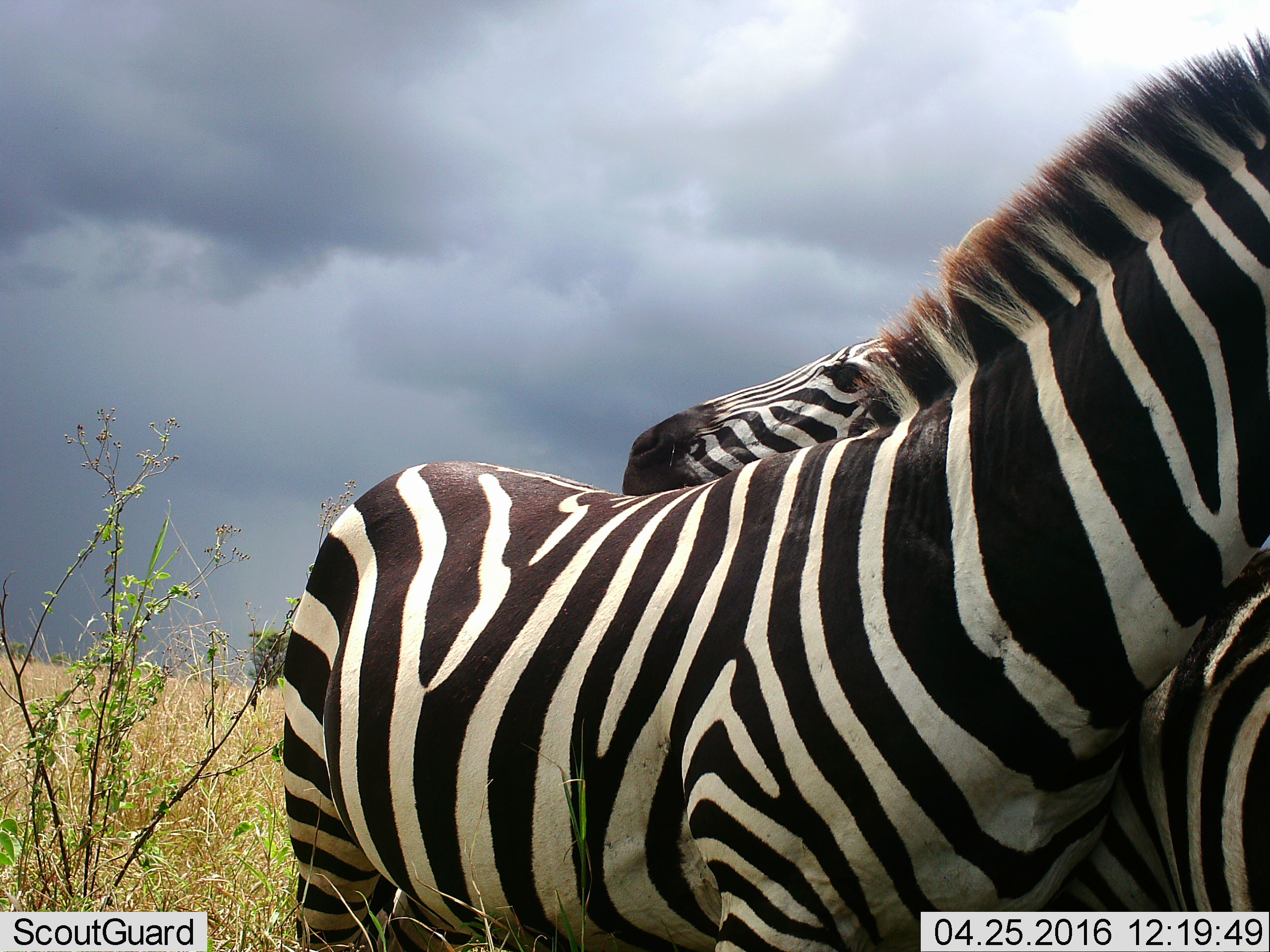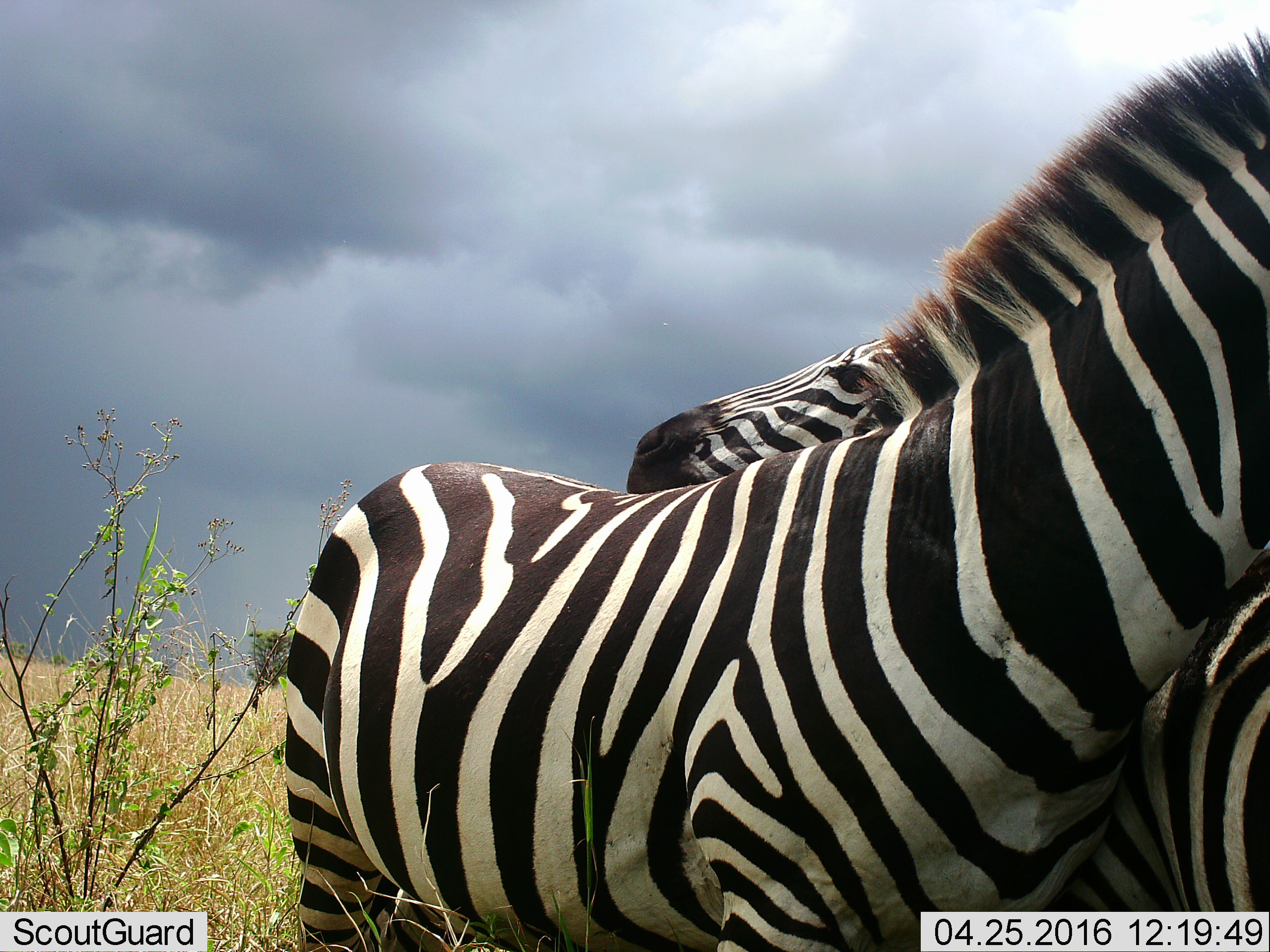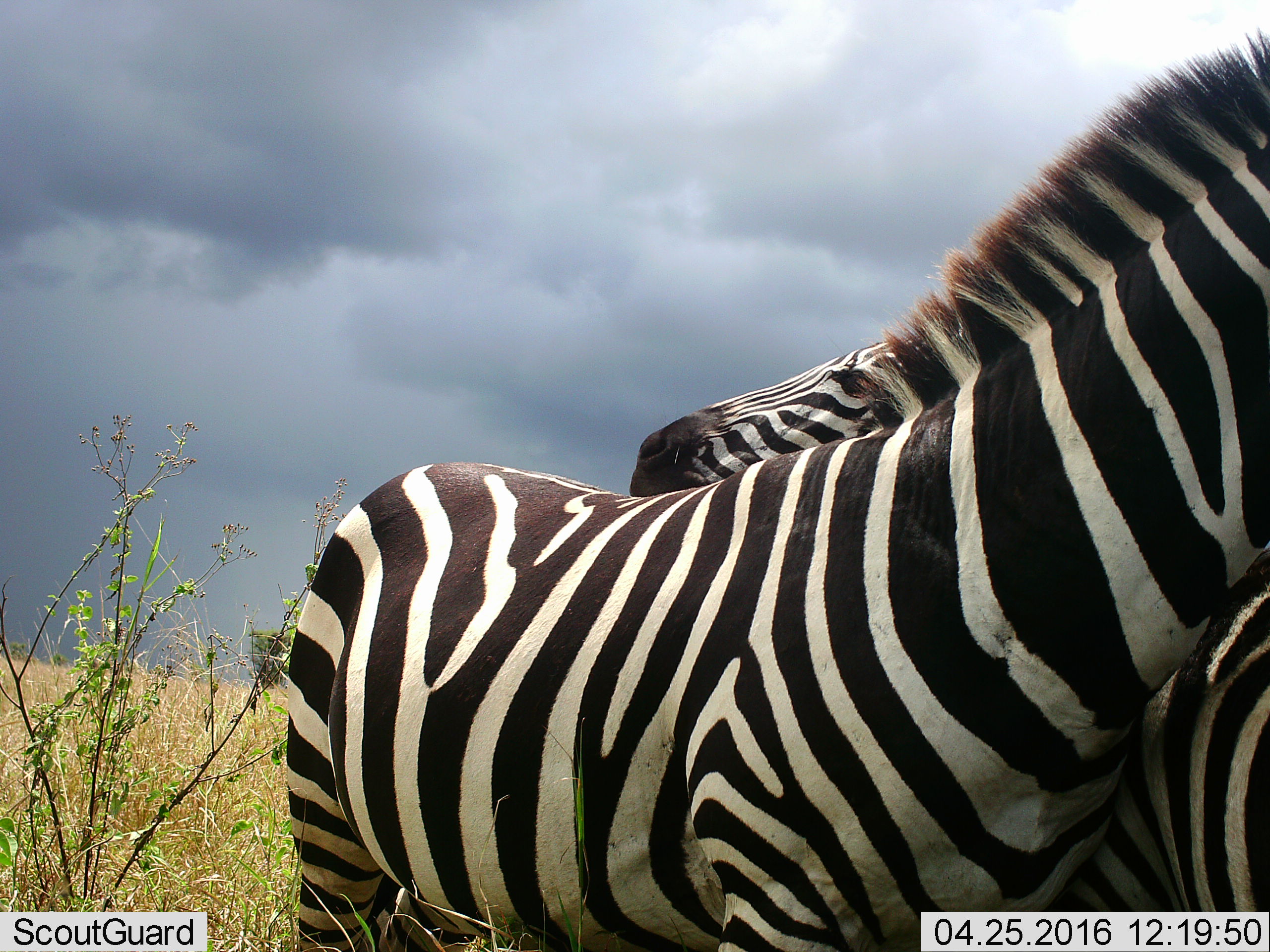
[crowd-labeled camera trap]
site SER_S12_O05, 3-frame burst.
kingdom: Animalia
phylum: Chordata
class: Mammalia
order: Perissodactyla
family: Equidae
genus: Equus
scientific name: Equus quagga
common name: plains zebra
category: zebraplains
Zebraplains (plains zebra) (Equus quagga), count 2. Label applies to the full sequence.